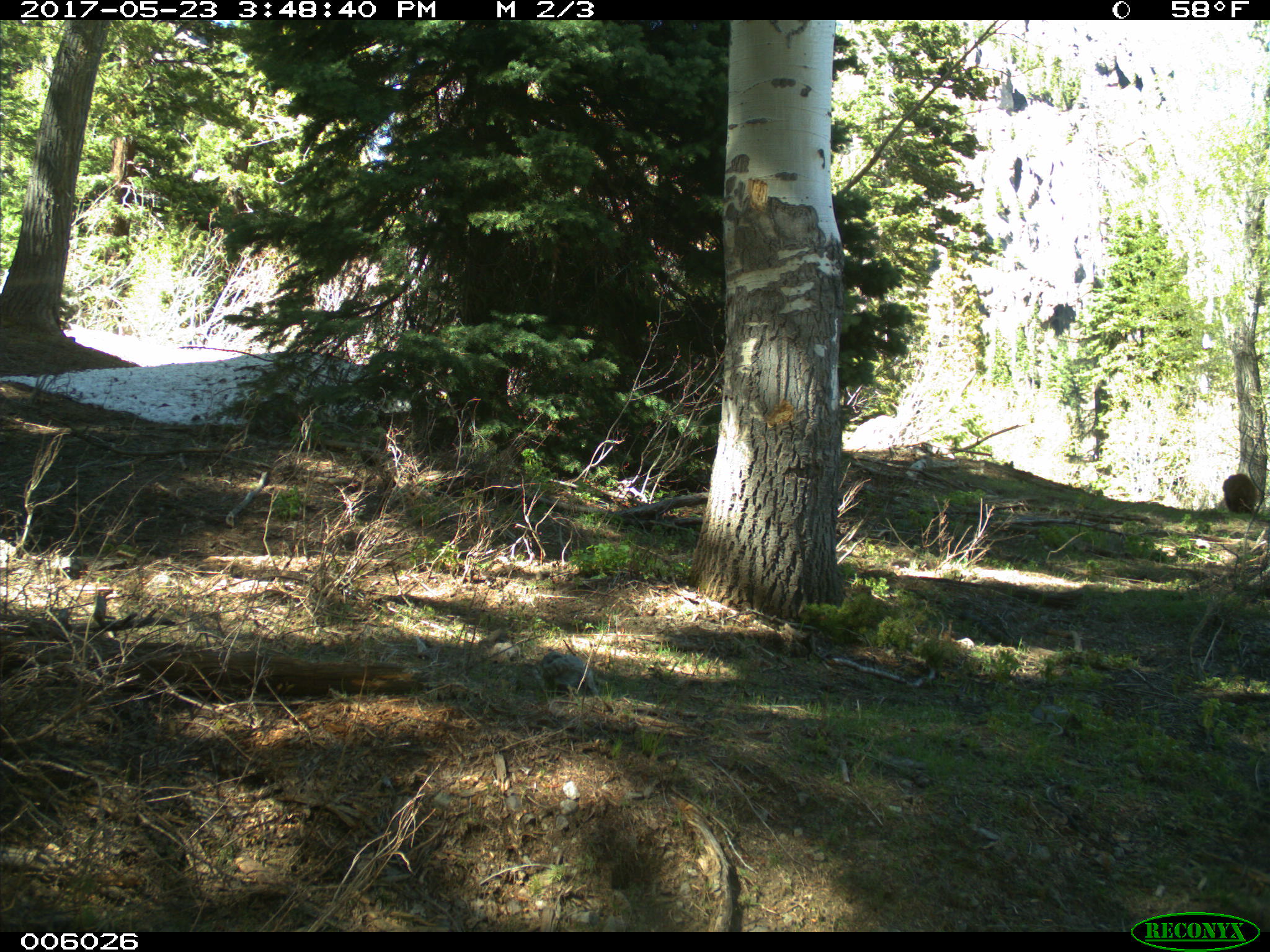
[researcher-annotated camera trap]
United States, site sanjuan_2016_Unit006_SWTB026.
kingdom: Animalia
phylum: Chordata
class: Mammalia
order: Carnivora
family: Ursidae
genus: Ursus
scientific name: Ursus americanus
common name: american black bear